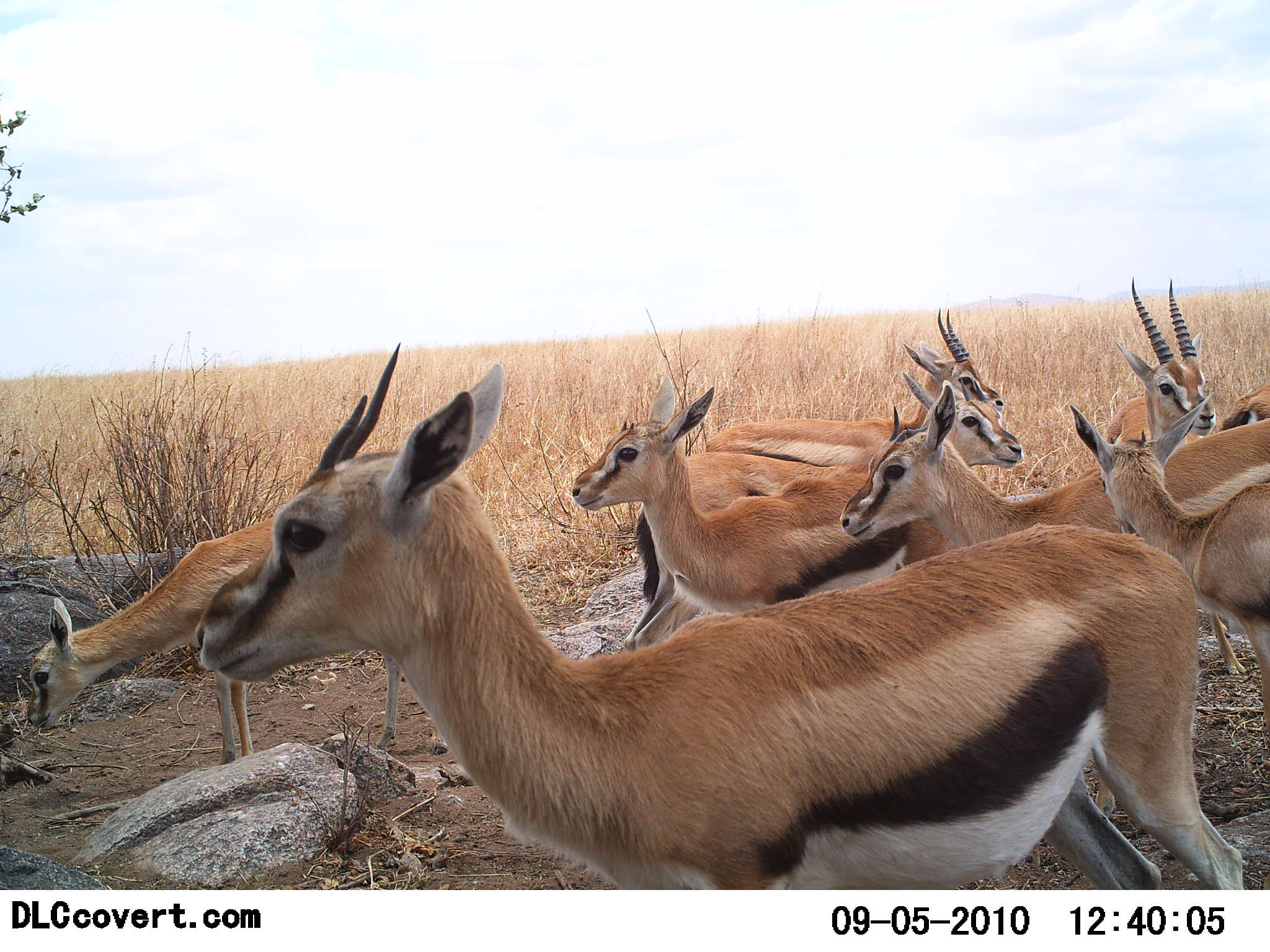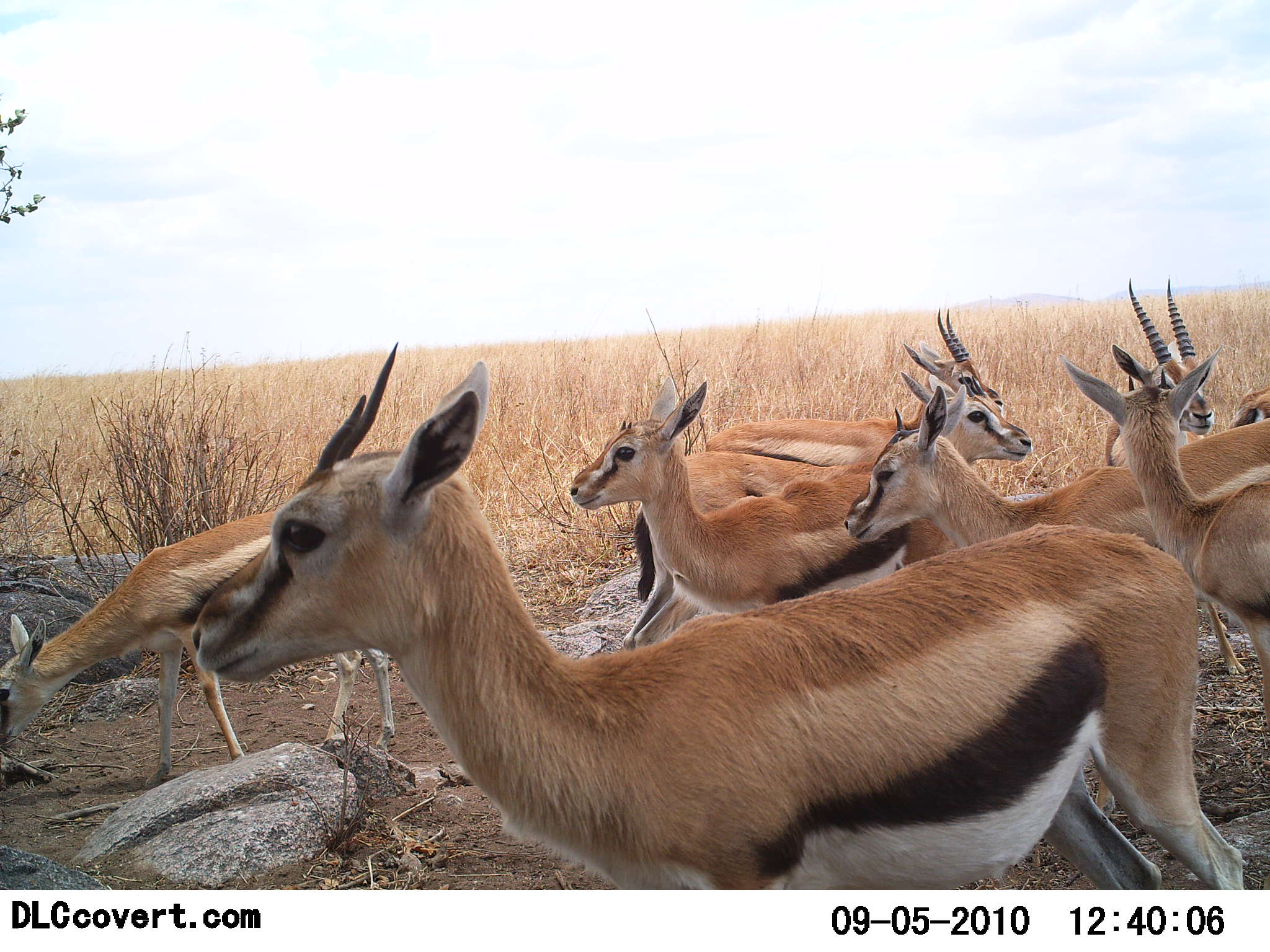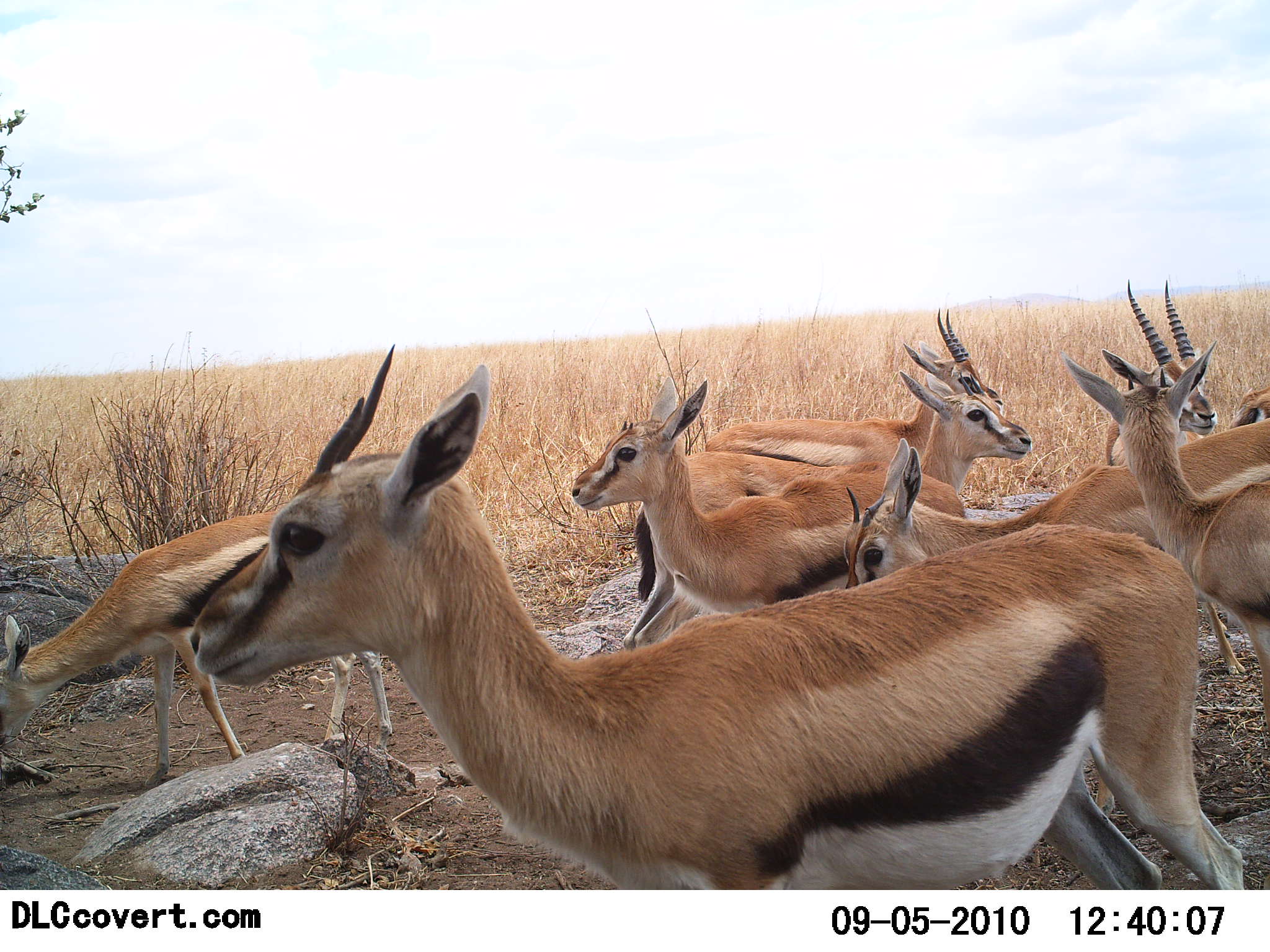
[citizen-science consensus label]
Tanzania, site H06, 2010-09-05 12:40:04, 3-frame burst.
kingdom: Animalia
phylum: Chordata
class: Mammalia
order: Artiodactyla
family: Bovidae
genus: Eudorcas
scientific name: Eudorcas thomsonii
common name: thomson's gazelle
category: gazellethomsons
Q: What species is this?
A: Gazellethomsons (thomson's gazelle) (Eudorcas thomsonii).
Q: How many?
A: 9.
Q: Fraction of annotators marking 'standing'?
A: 100%.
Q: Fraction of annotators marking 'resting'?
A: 0%.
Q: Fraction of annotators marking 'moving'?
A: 0%.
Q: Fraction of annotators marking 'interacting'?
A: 7%.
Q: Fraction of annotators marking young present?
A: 13%.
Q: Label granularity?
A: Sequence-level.